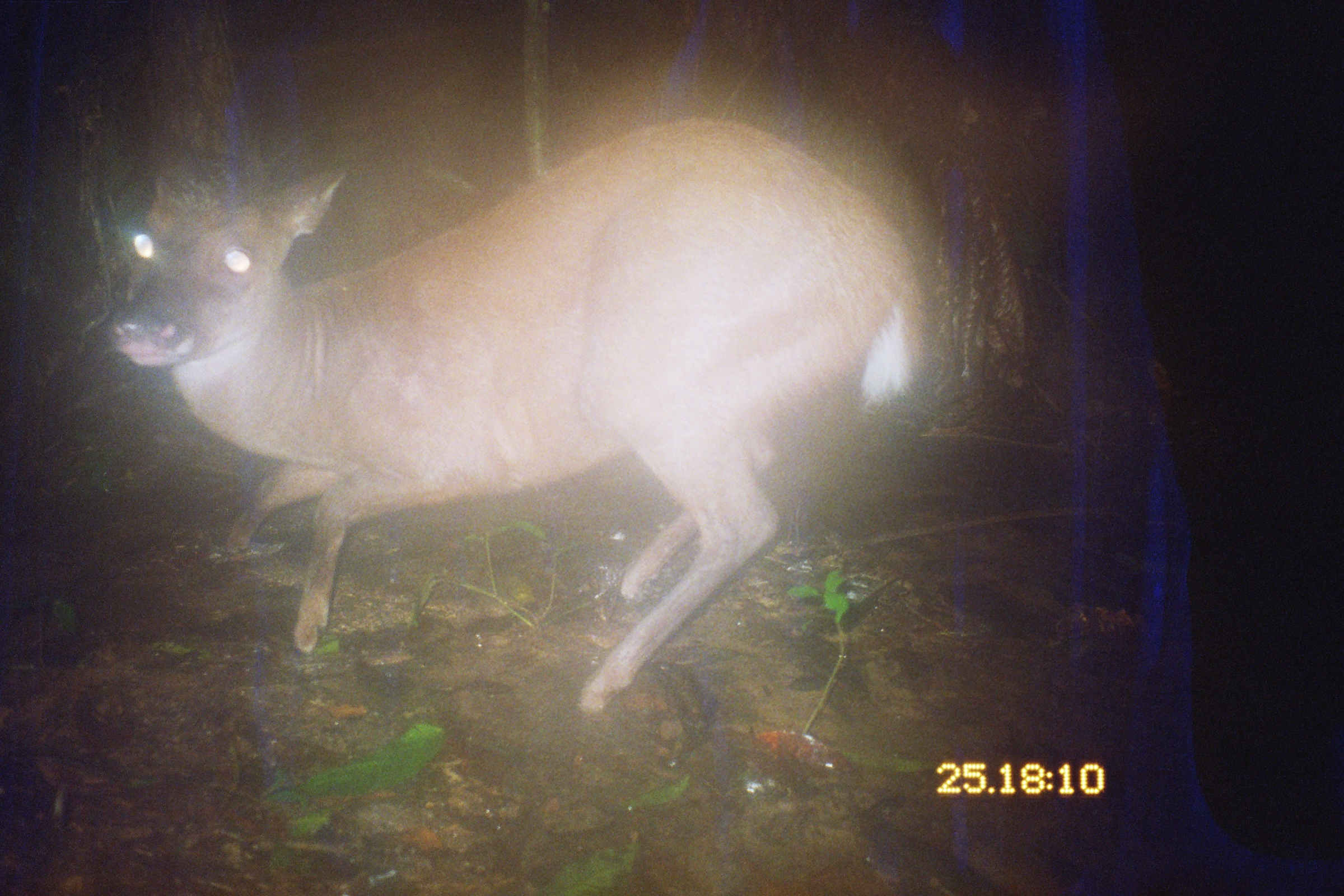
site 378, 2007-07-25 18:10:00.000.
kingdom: Animalia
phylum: Chordata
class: Mammalia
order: Artiodactyla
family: Cervidae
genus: Mazama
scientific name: Mazama americana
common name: red brocket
Mazama americana (red brocket).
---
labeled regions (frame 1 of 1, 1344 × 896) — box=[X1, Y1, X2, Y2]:
mazama americana: box=[103, 110, 929, 719]